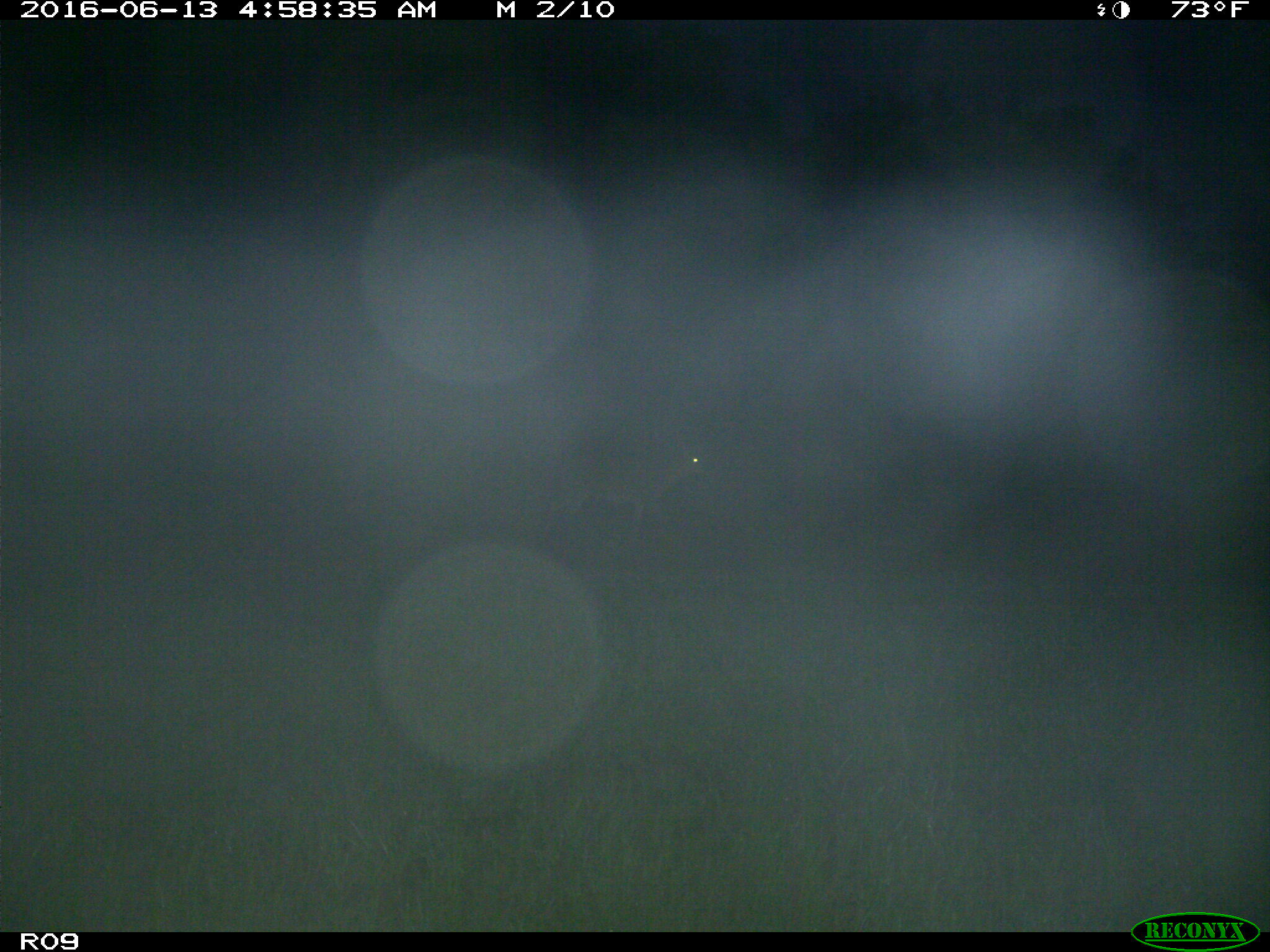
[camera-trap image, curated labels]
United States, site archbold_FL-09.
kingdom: Animalia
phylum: Chordata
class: Mammalia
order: Artiodactyla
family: Cervidae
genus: Odocoileus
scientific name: Odocoileus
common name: deer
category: unidentified deer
Unidentified deer (deer) (Odocoileus).